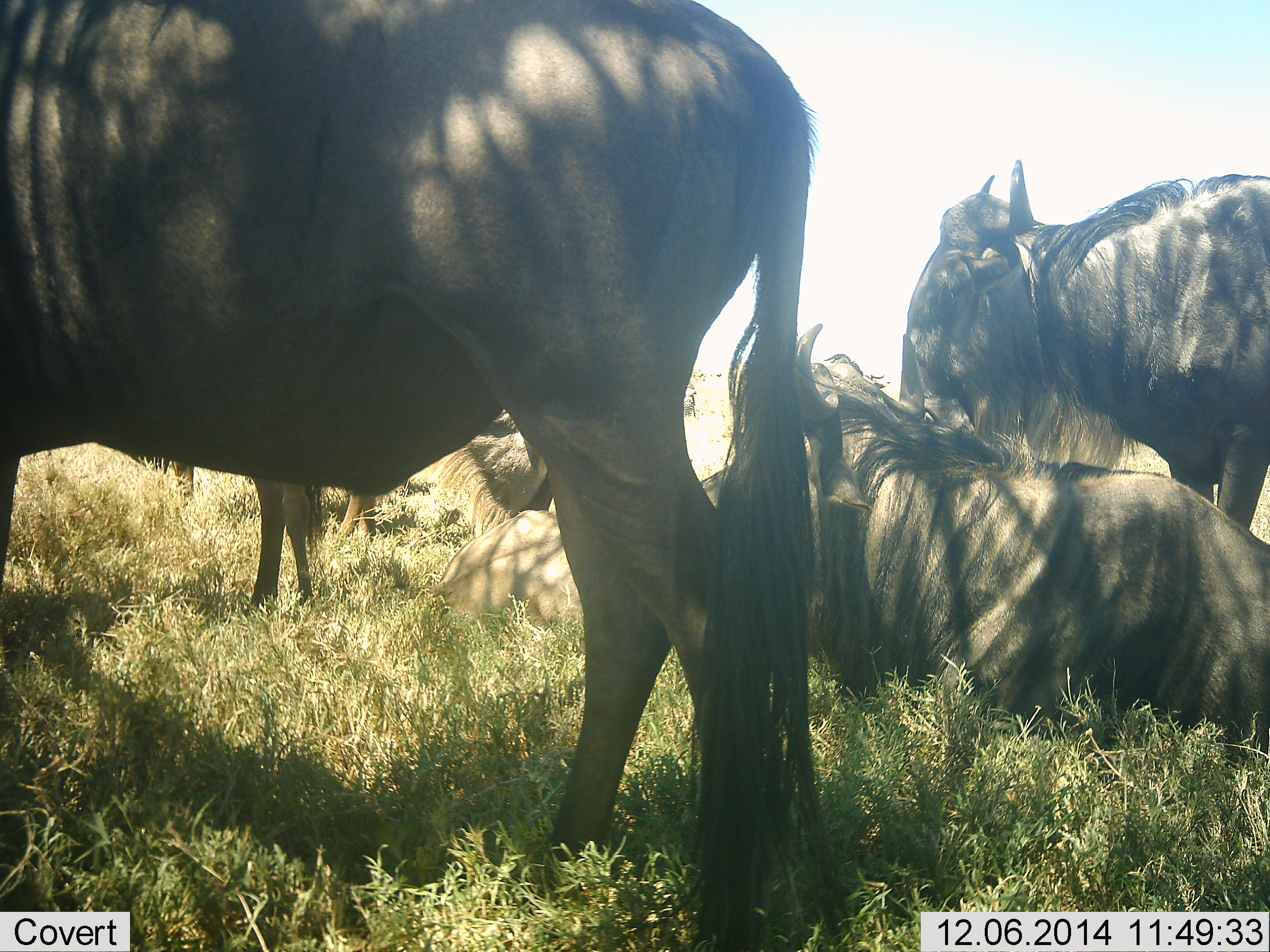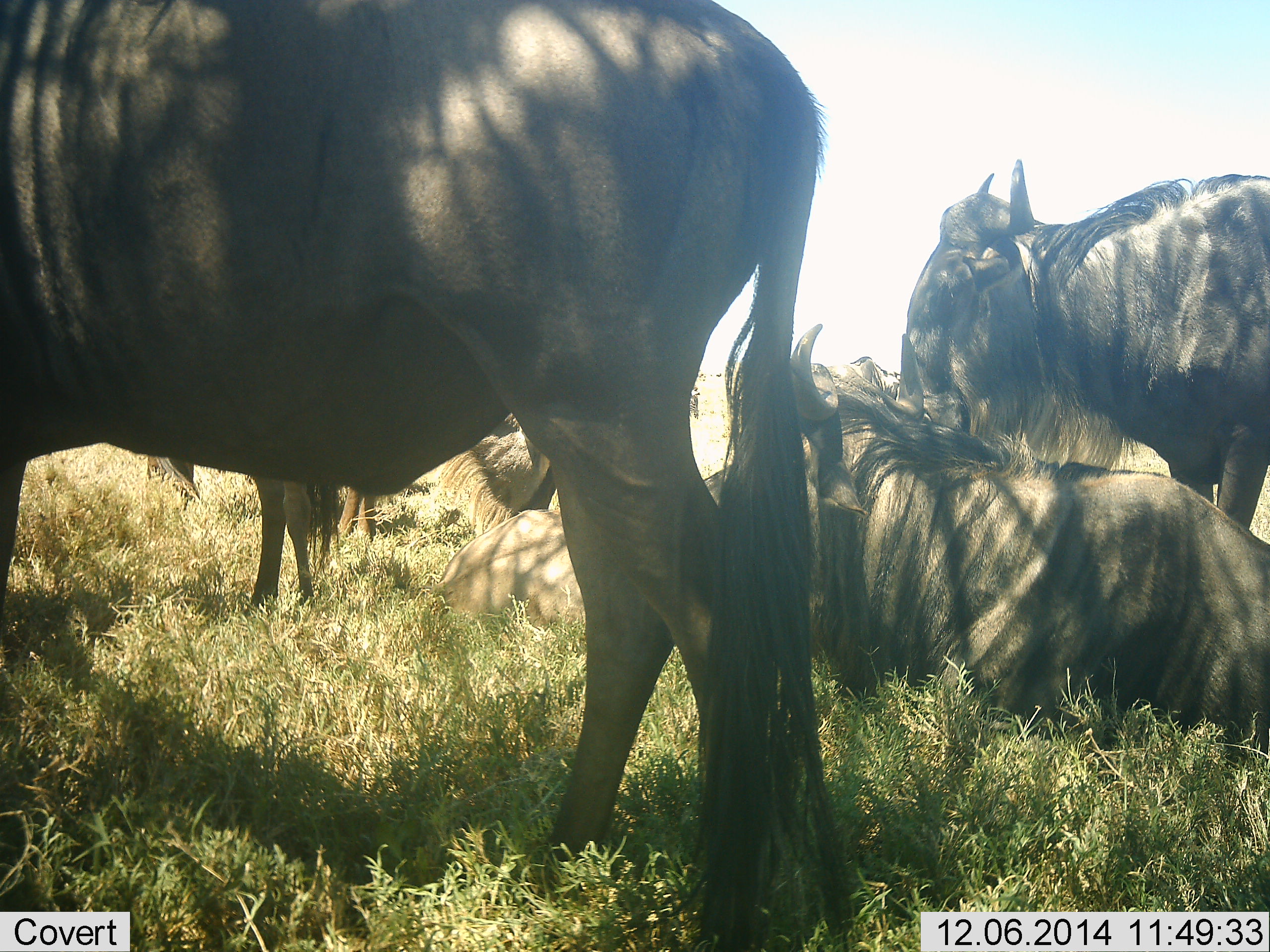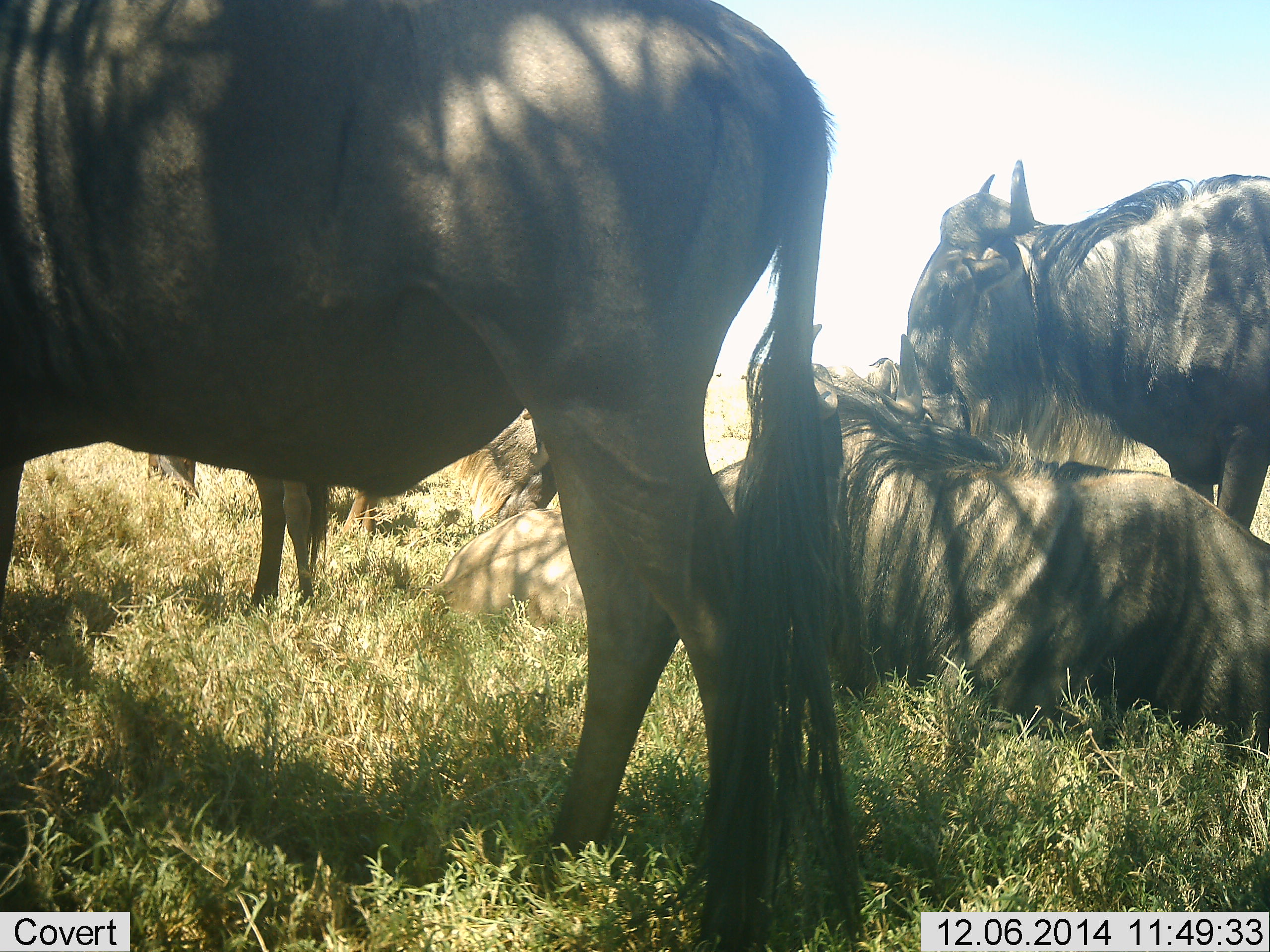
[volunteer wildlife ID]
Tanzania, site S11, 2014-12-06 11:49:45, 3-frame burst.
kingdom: Animalia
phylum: Chordata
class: Mammalia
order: Artiodactyla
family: Bovidae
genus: Connochaetes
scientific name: Connochaetes taurinus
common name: blue wildebeest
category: wildebeest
Wildebeest (blue wildebeest) (Connochaetes taurinus), count 4. Behavior (volunteer vote fractions): standing 60%, resting 100%, moving 20%, interacting 10%. Young present (vote fraction): 0%. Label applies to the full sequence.